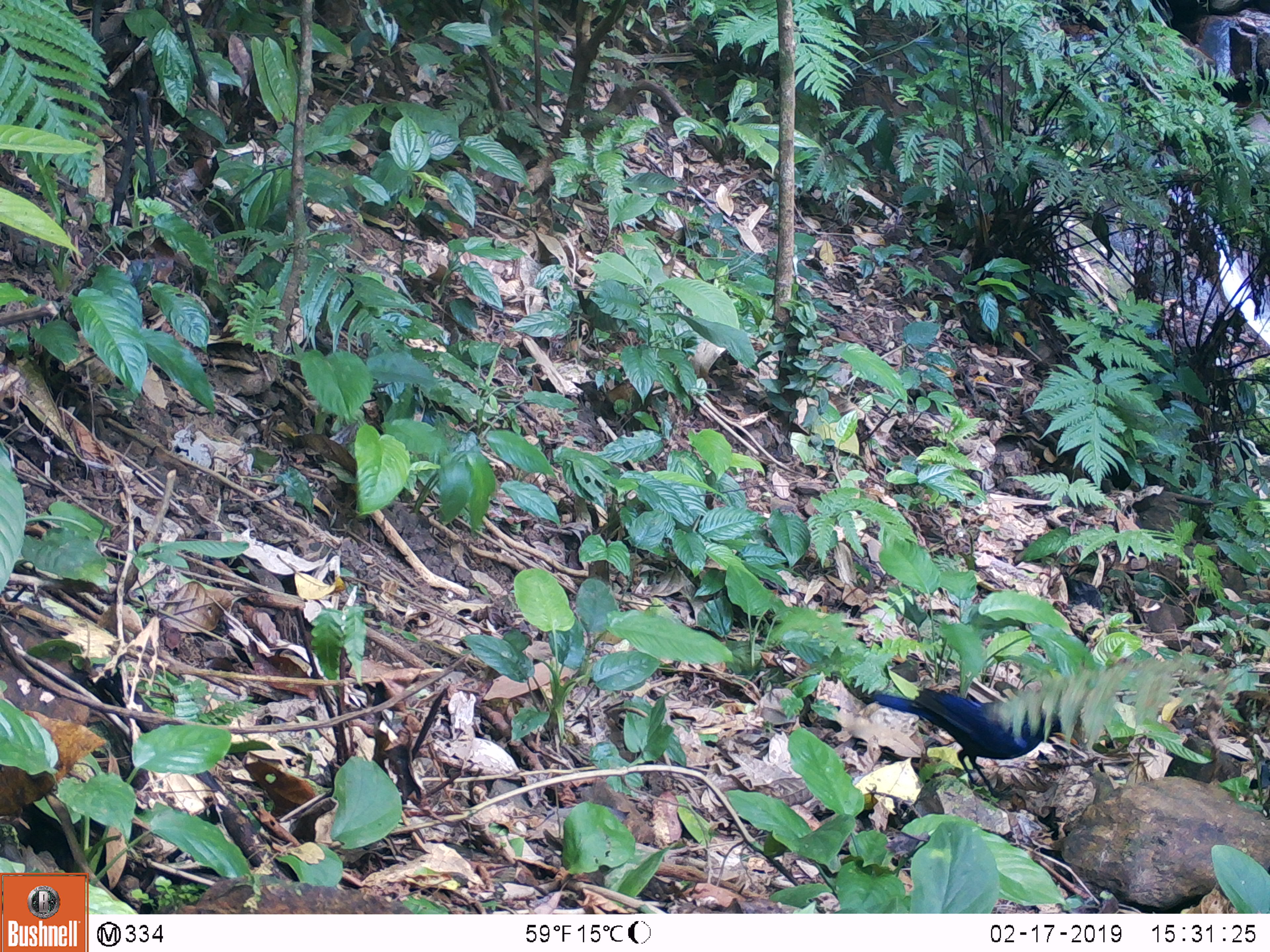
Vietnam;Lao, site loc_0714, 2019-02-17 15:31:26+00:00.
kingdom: Animalia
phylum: Chordata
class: Aves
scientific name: Aves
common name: bird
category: unidentified bird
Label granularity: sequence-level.